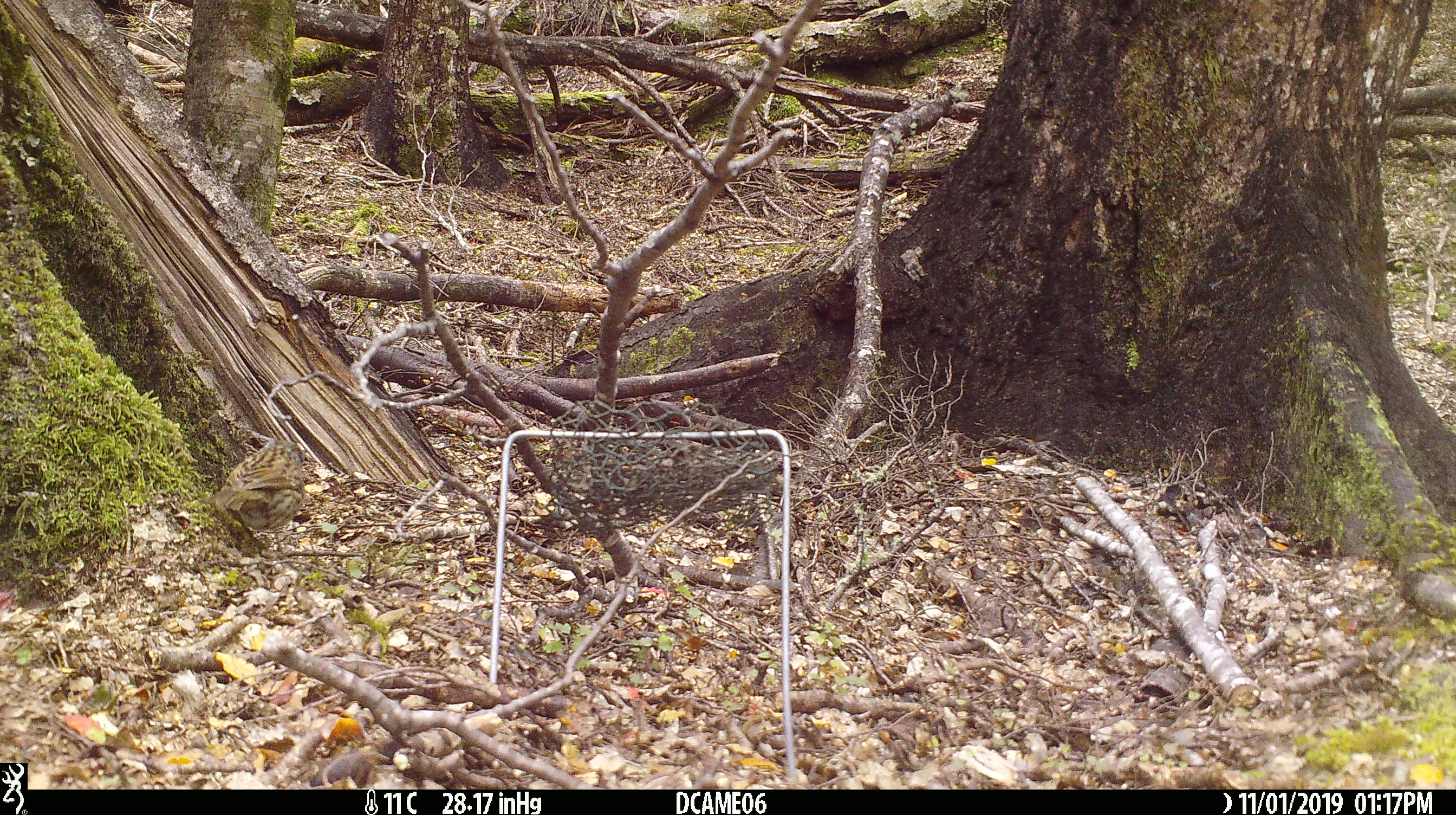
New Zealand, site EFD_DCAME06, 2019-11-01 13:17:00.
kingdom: Animalia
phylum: Chordata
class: Aves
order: Passeriformes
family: Prunellidae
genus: Prunella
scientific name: Prunella modularis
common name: dunnock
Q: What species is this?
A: Dunnock (Prunella modularis).